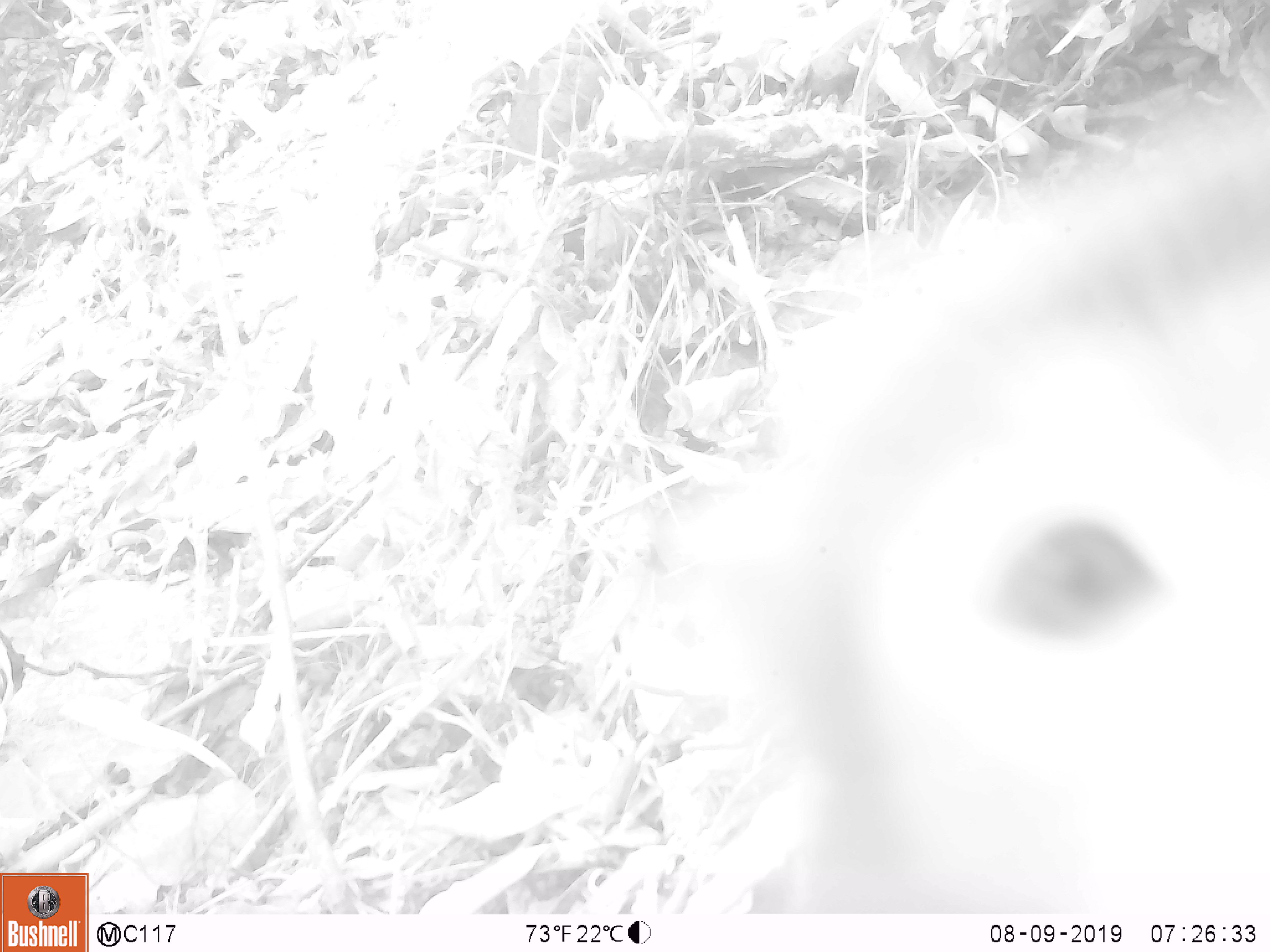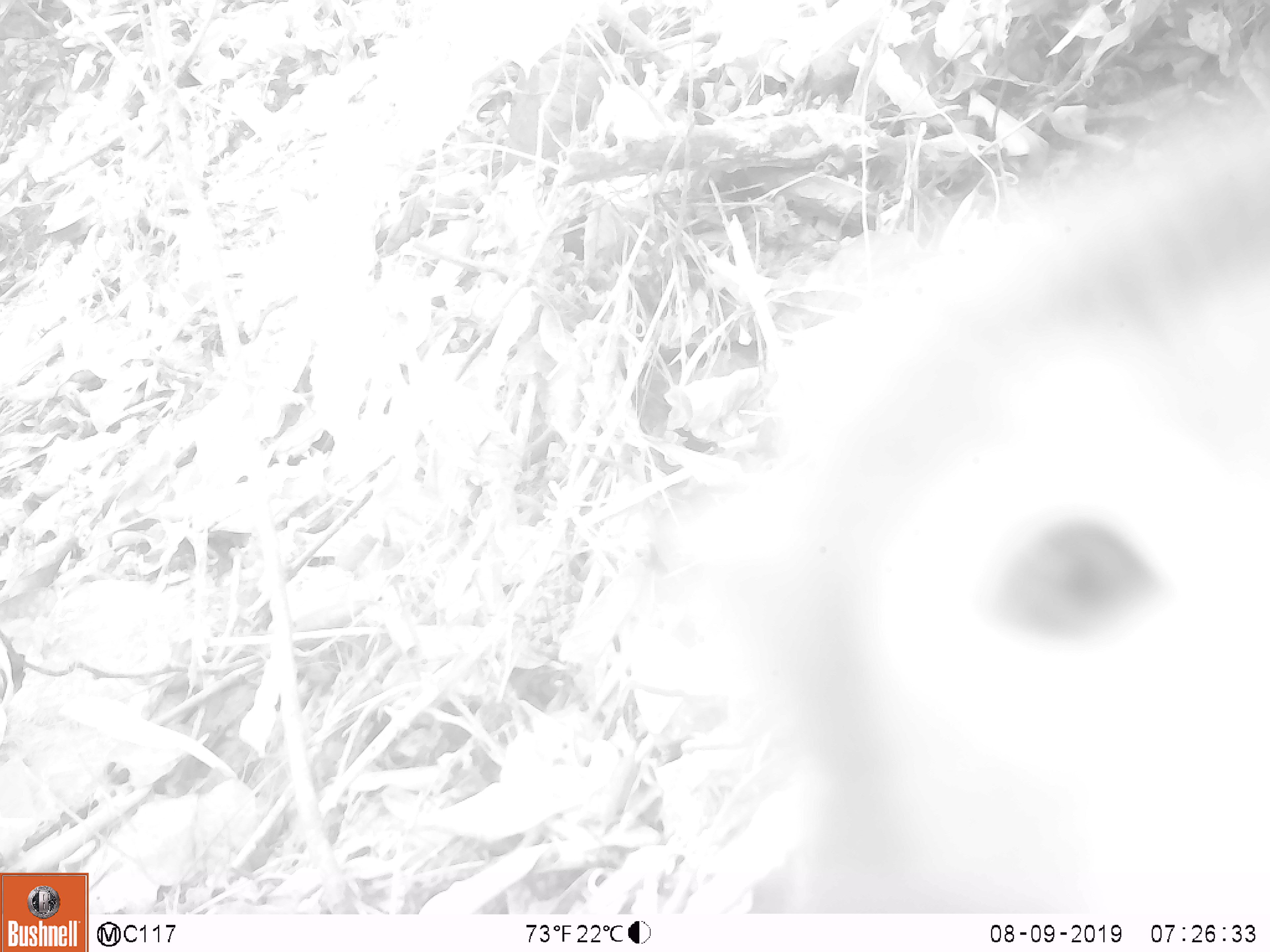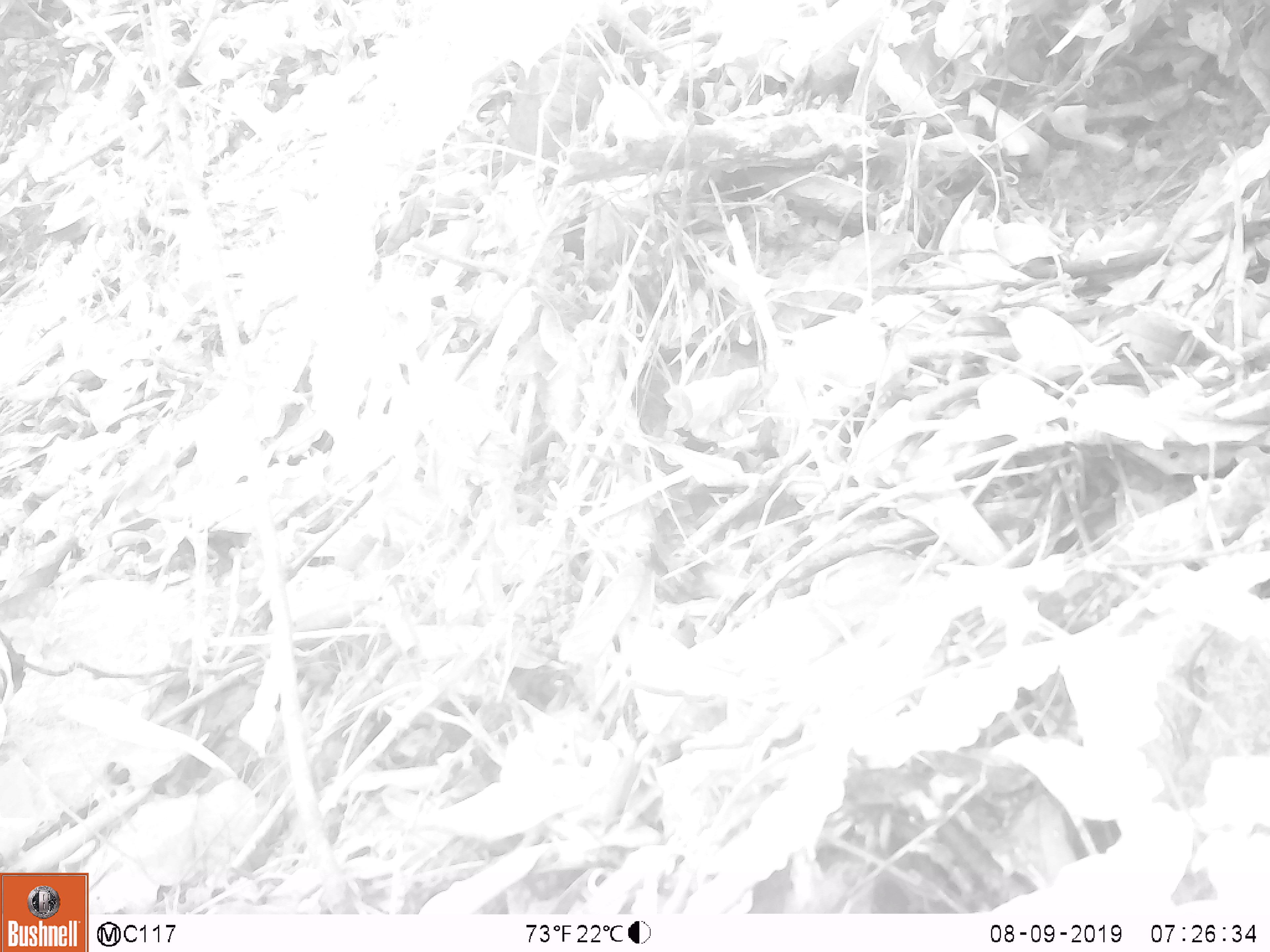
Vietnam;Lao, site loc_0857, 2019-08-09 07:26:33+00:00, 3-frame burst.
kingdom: Animalia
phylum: Chordata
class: Mammalia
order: Primates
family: Cercopithecidae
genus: Macaca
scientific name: Macaca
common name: macaque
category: macaque not stump tailed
Macaque not stump tailed (macaque) (Macaca). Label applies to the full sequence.